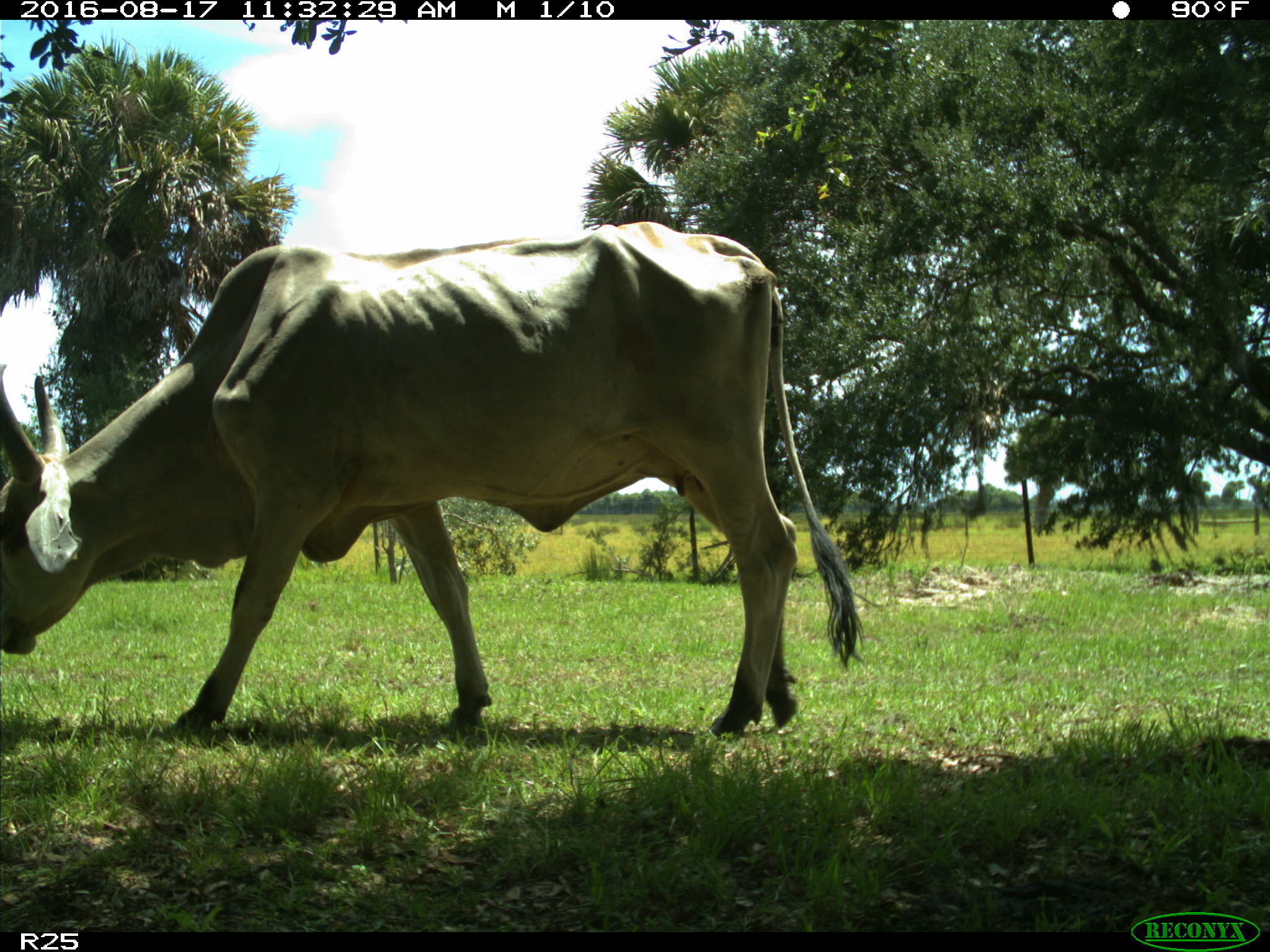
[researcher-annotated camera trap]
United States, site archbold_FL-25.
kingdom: Animalia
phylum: Chordata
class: Mammalia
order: Artiodactyla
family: Bovidae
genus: Bos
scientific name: Bos taurus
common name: domestic cow